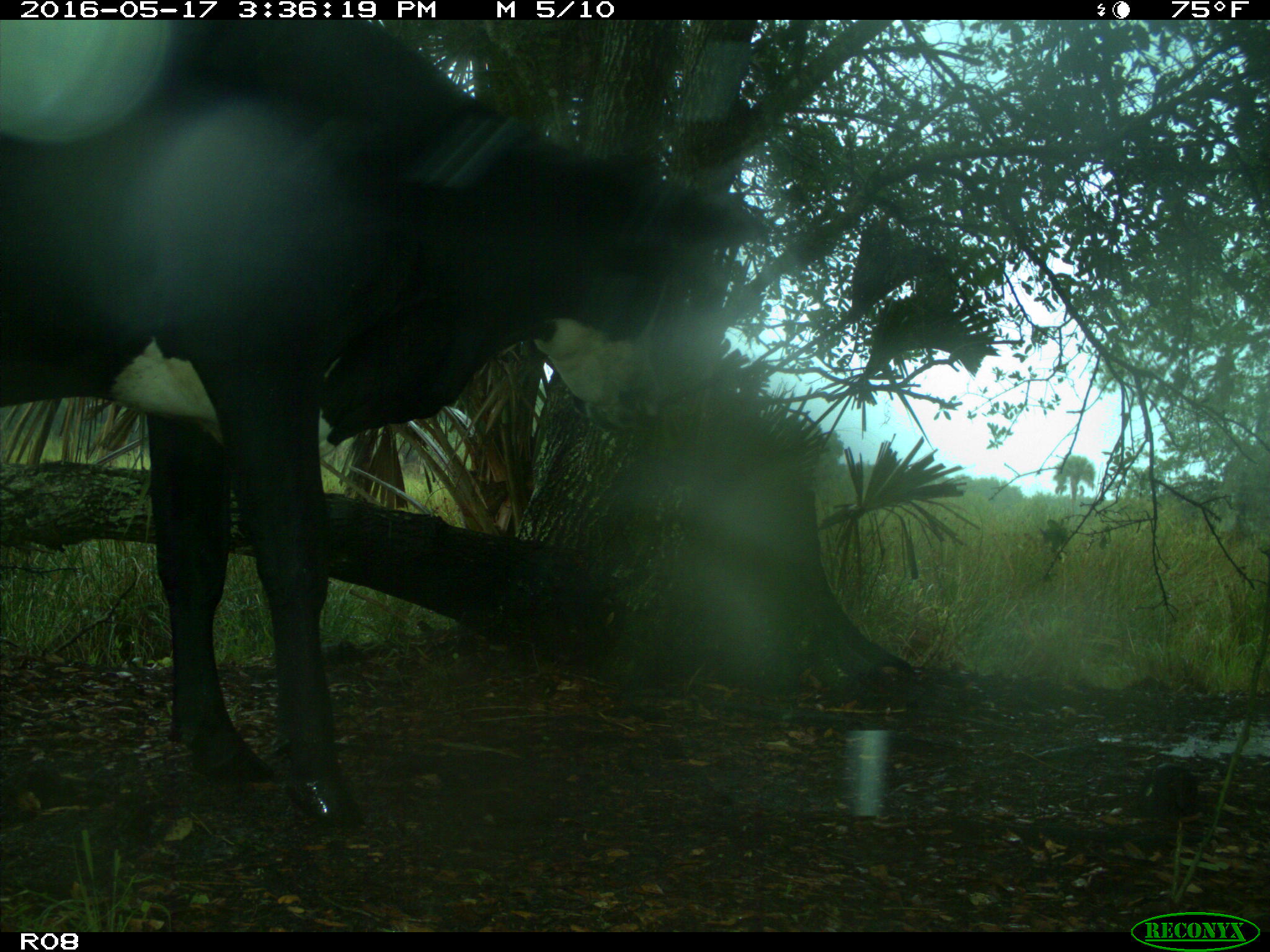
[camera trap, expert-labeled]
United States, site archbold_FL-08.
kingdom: Animalia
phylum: Chordata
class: Mammalia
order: Artiodactyla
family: Bovidae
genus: Bos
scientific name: Bos taurus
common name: domestic cow